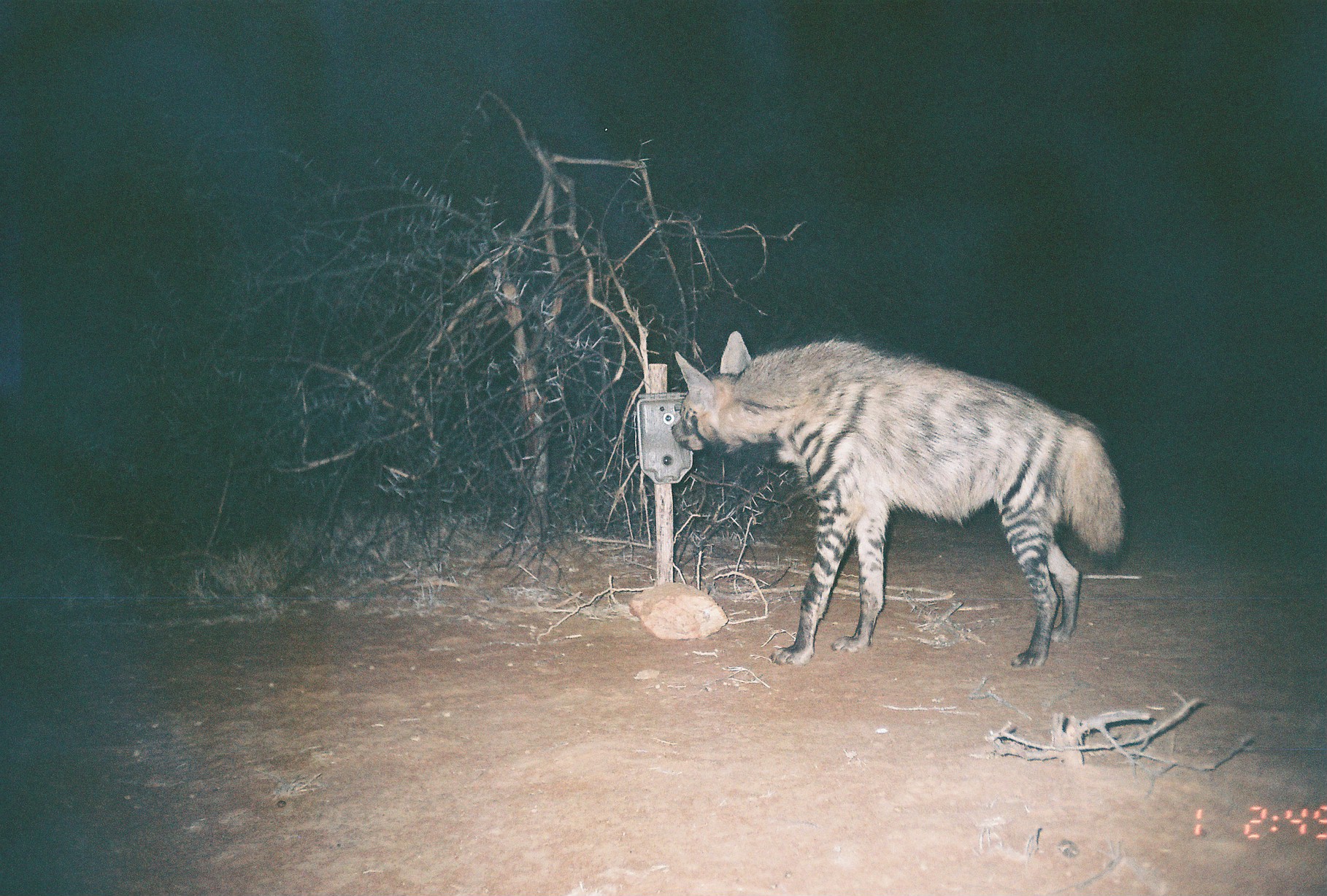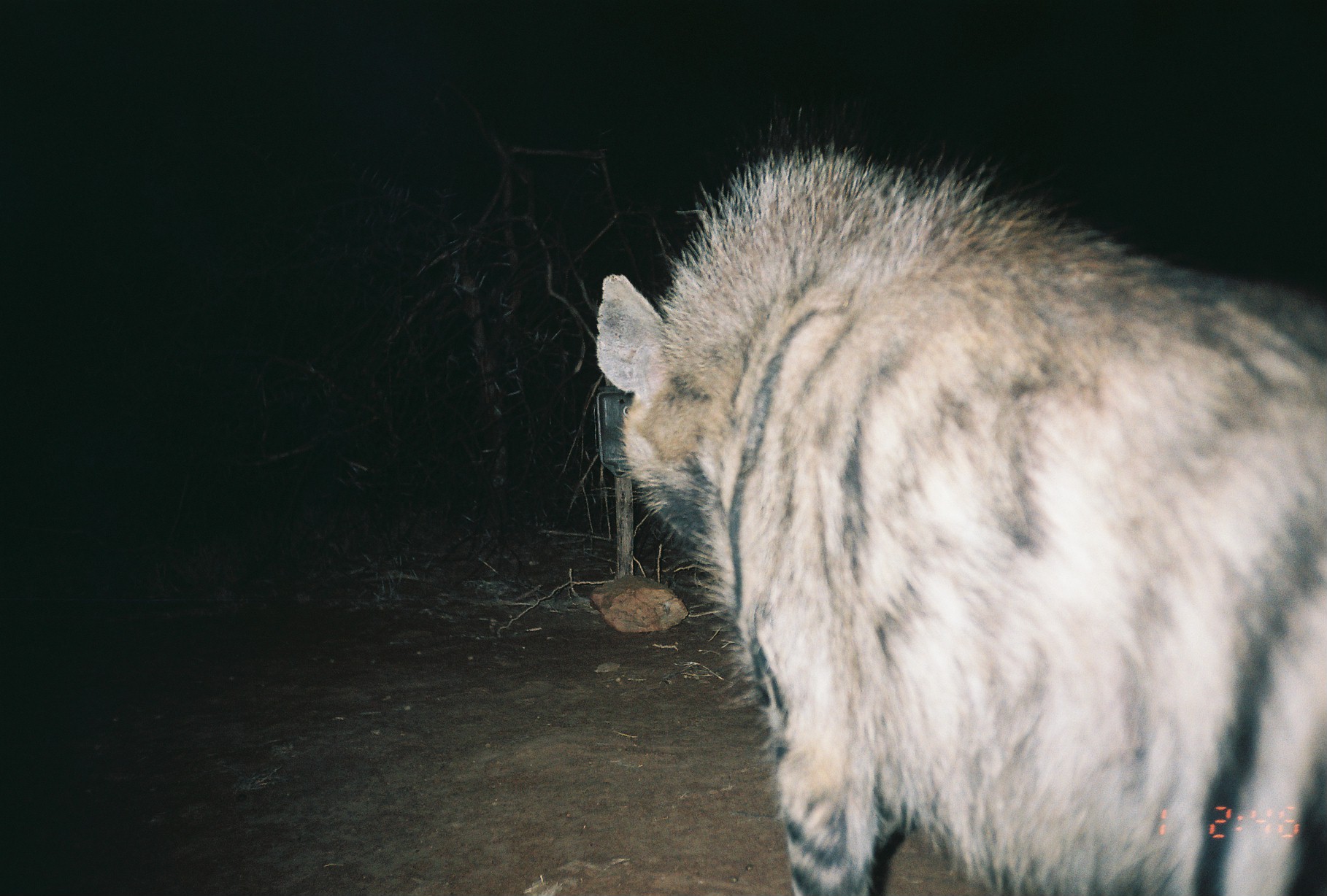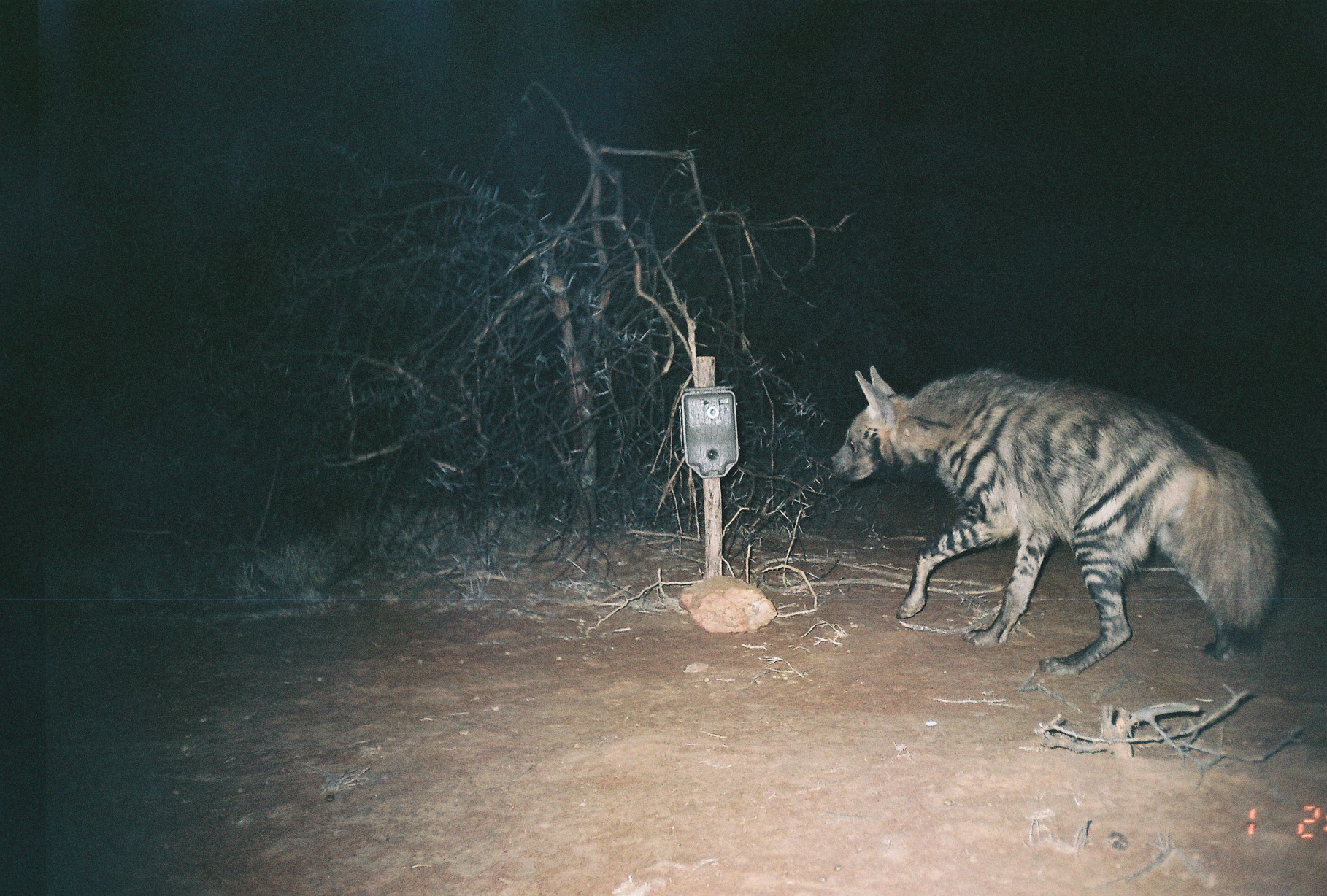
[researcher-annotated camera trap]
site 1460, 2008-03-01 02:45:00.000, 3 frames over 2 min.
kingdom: Animalia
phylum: Chordata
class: Mammalia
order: Carnivora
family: Hyaenidae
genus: Hyaena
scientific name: Hyaena hyaena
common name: striped hyena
Hyaena hyaena (striped hyena), count 1.